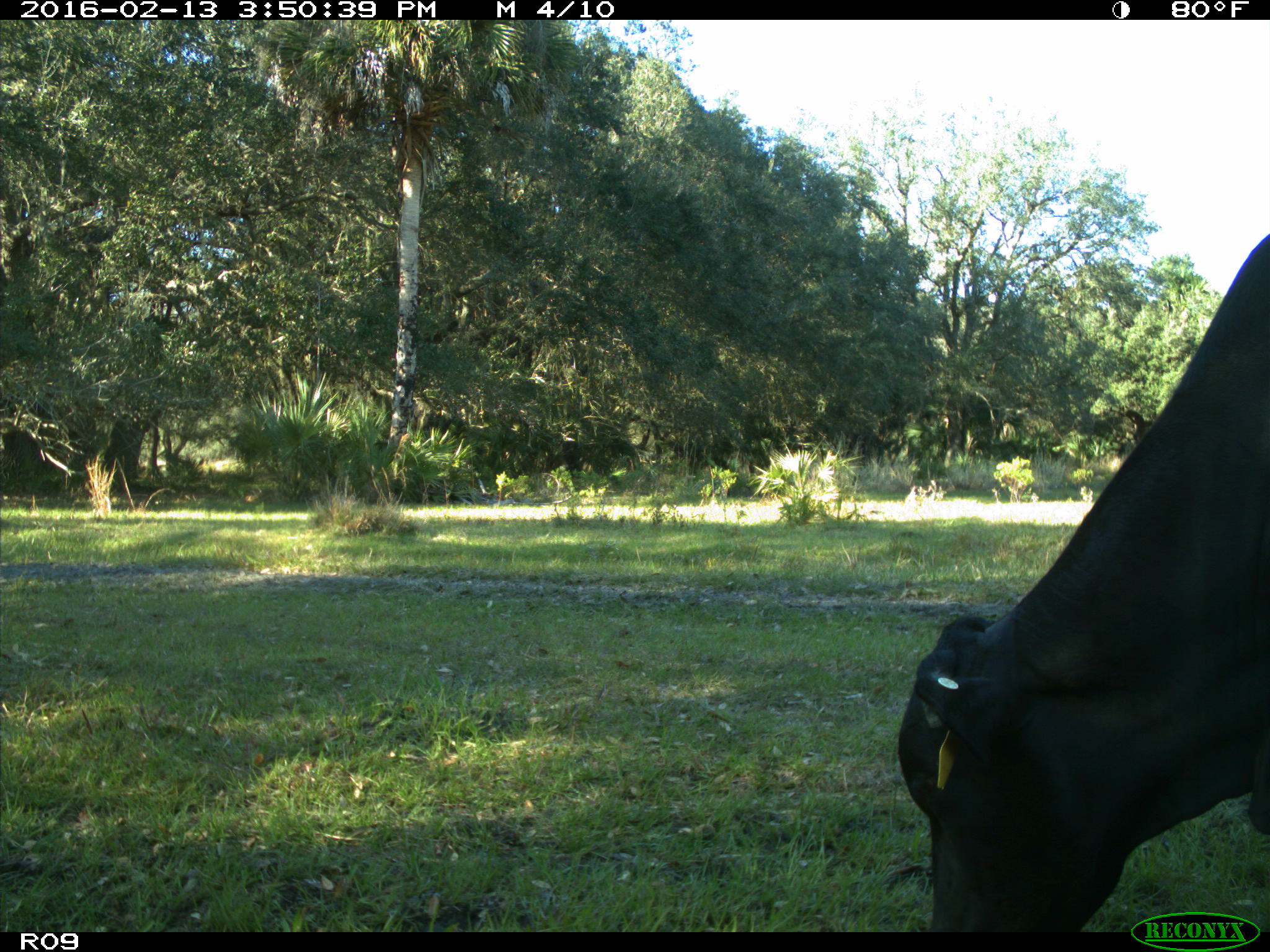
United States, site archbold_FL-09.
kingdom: Animalia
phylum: Chordata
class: Mammalia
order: Artiodactyla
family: Bovidae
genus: Bos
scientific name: Bos taurus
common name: domestic cow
Bos taurus (domestic cow).